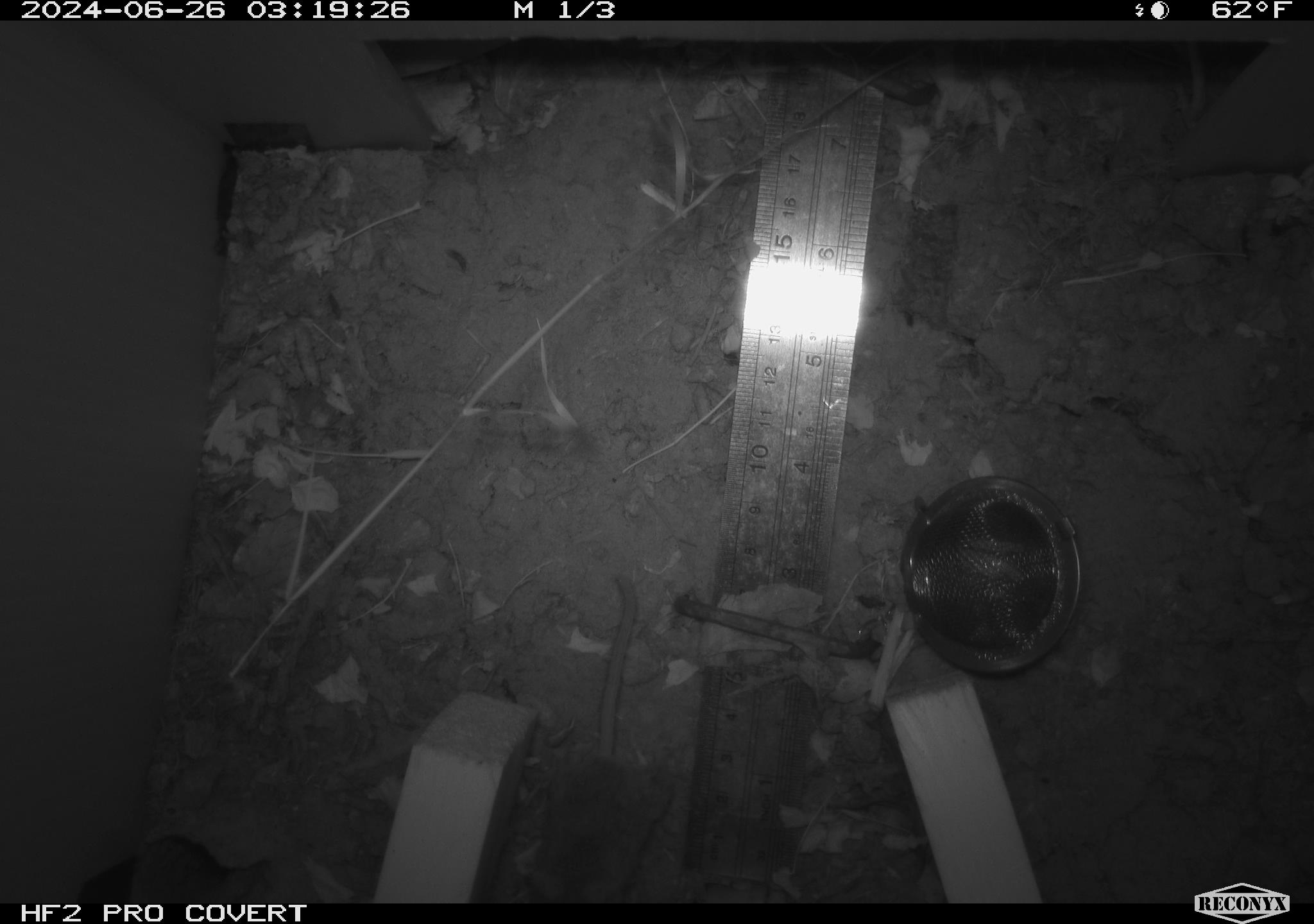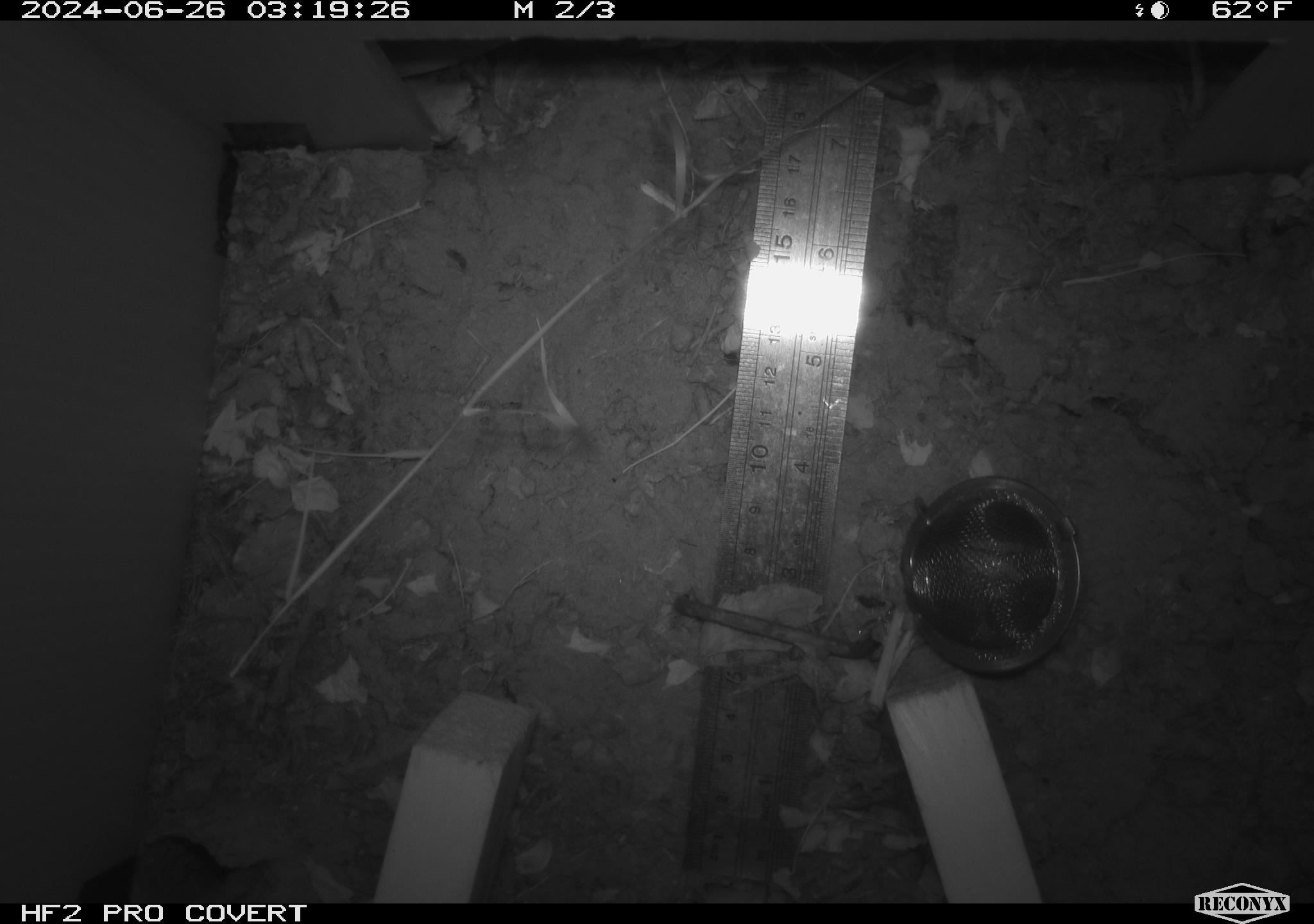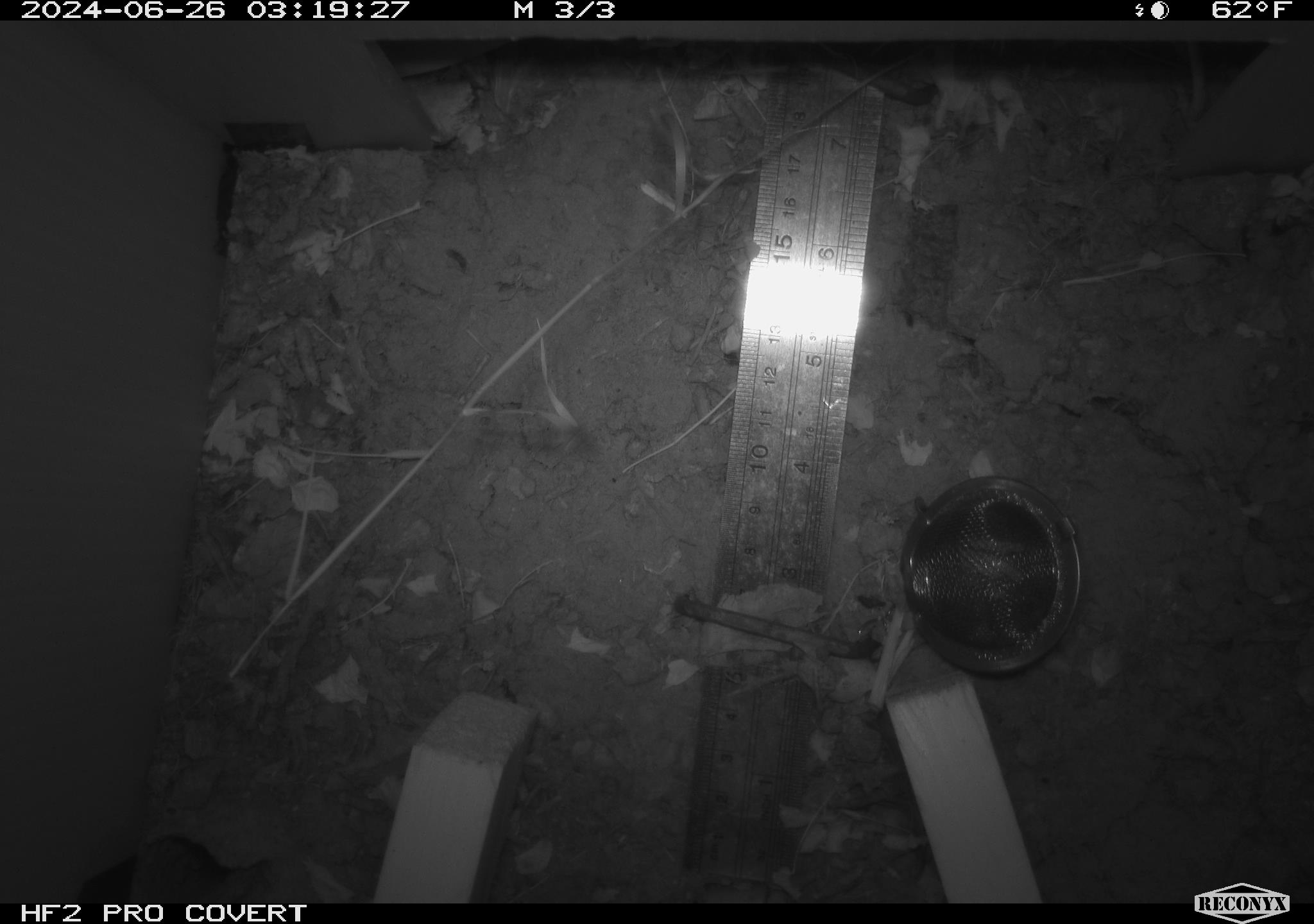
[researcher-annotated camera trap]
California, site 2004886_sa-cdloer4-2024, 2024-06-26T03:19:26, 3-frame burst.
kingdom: Animalia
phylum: Chordata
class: Mammalia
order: Rodentia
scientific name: Rodentia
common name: rodent